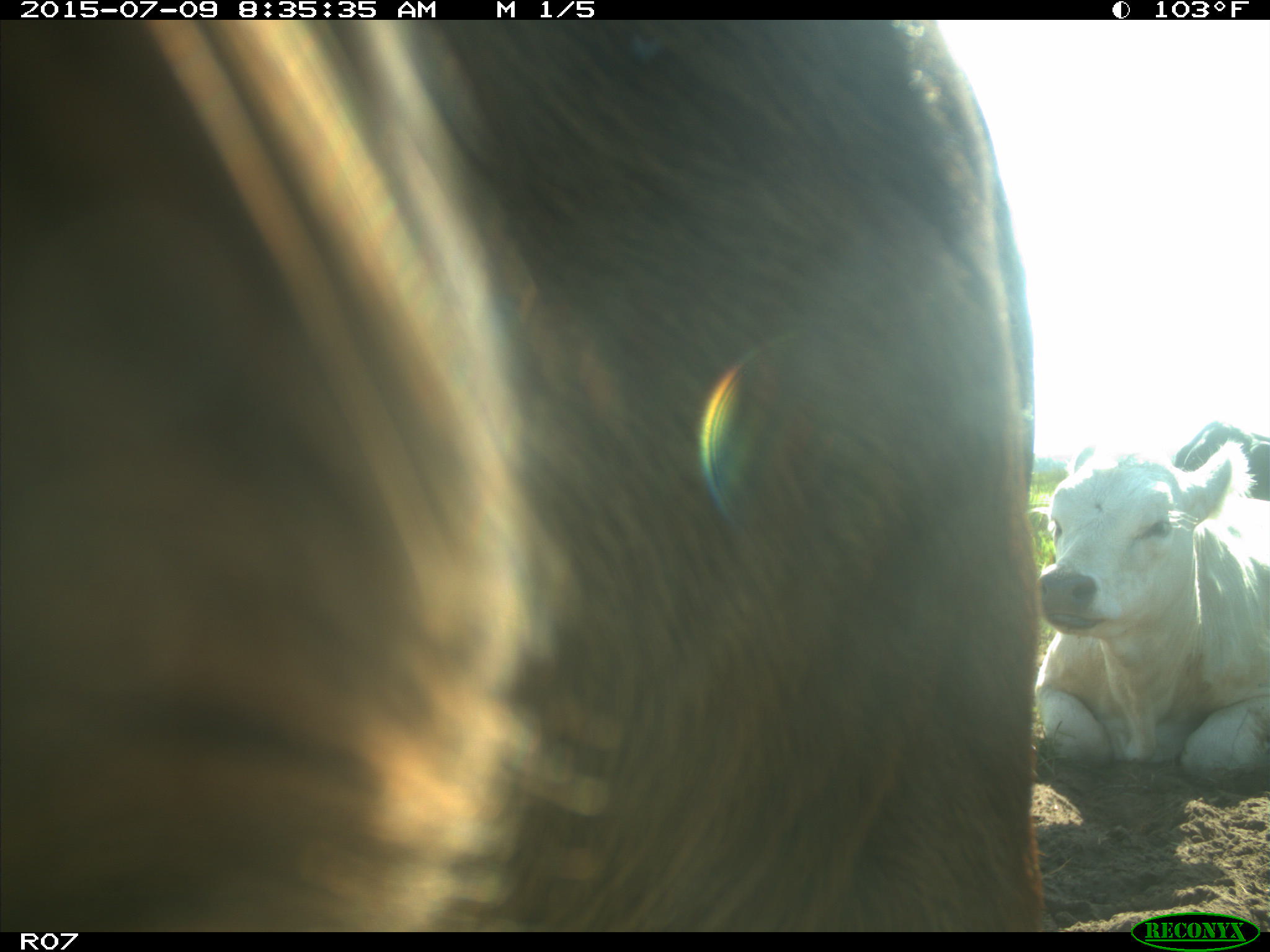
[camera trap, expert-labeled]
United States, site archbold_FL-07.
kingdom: Animalia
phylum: Chordata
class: Mammalia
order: Artiodactyla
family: Bovidae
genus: Bos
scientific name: Bos taurus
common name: domestic cow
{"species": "Bos taurus (domestic cow)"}